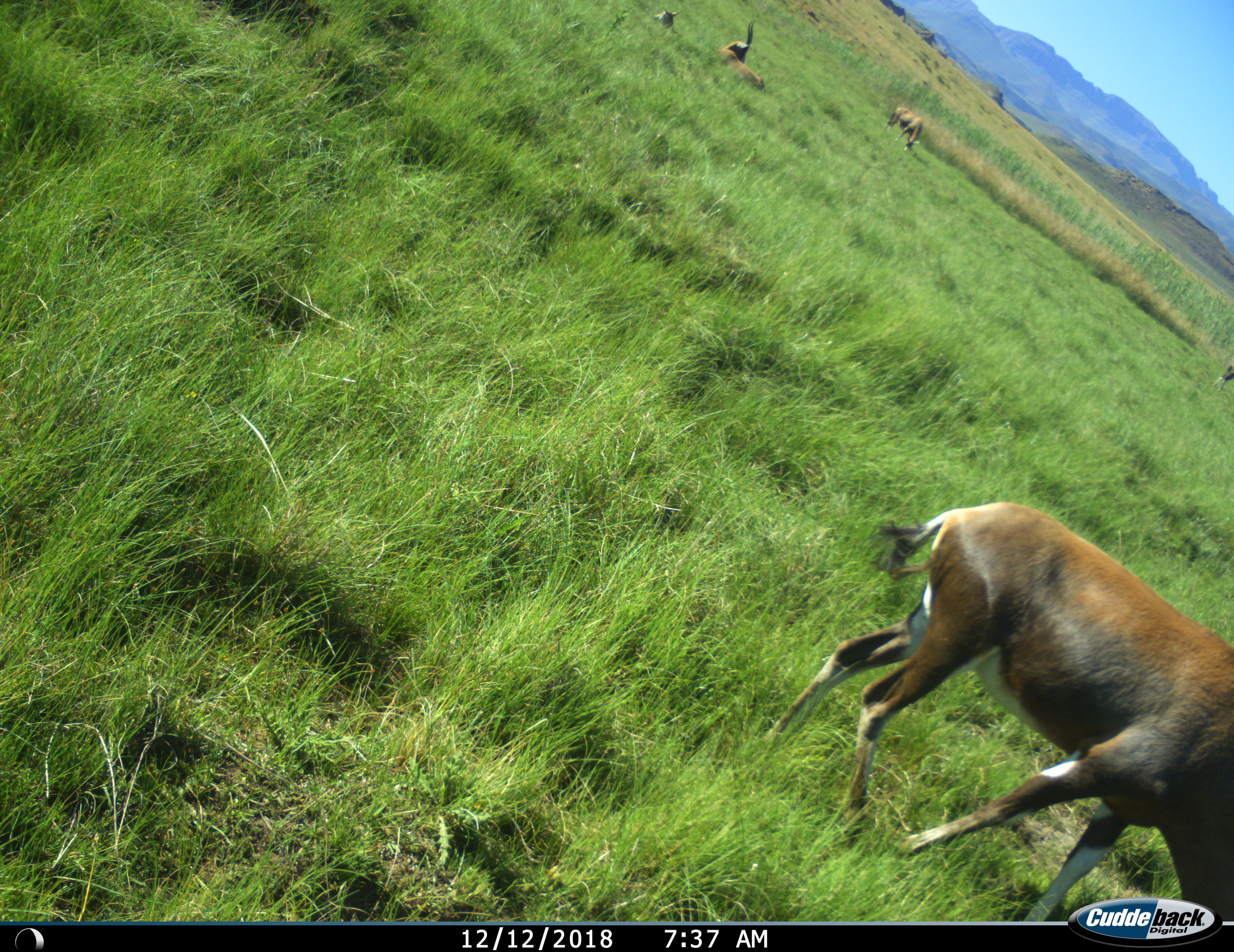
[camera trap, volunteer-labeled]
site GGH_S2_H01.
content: unidentified animal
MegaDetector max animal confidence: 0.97